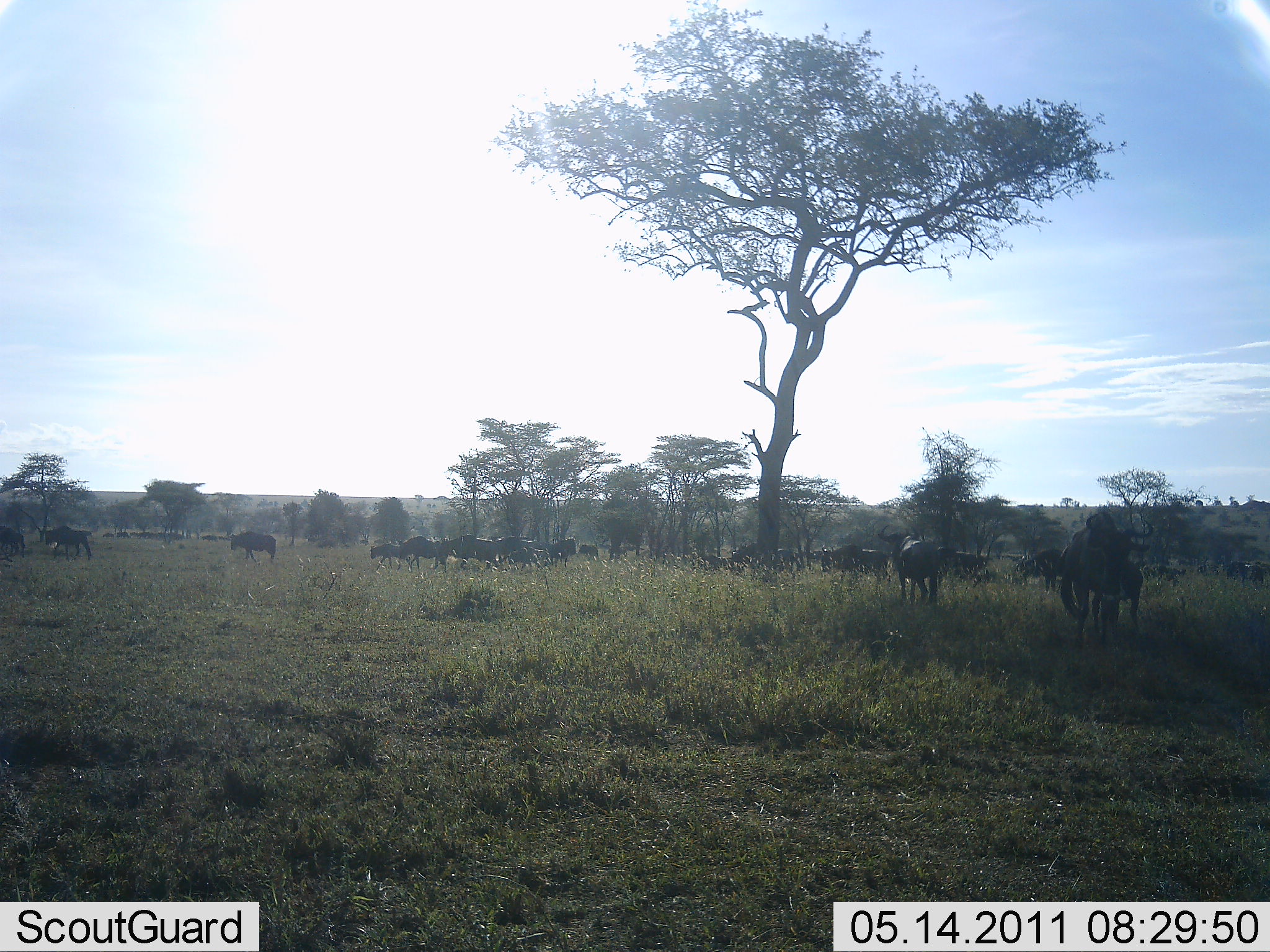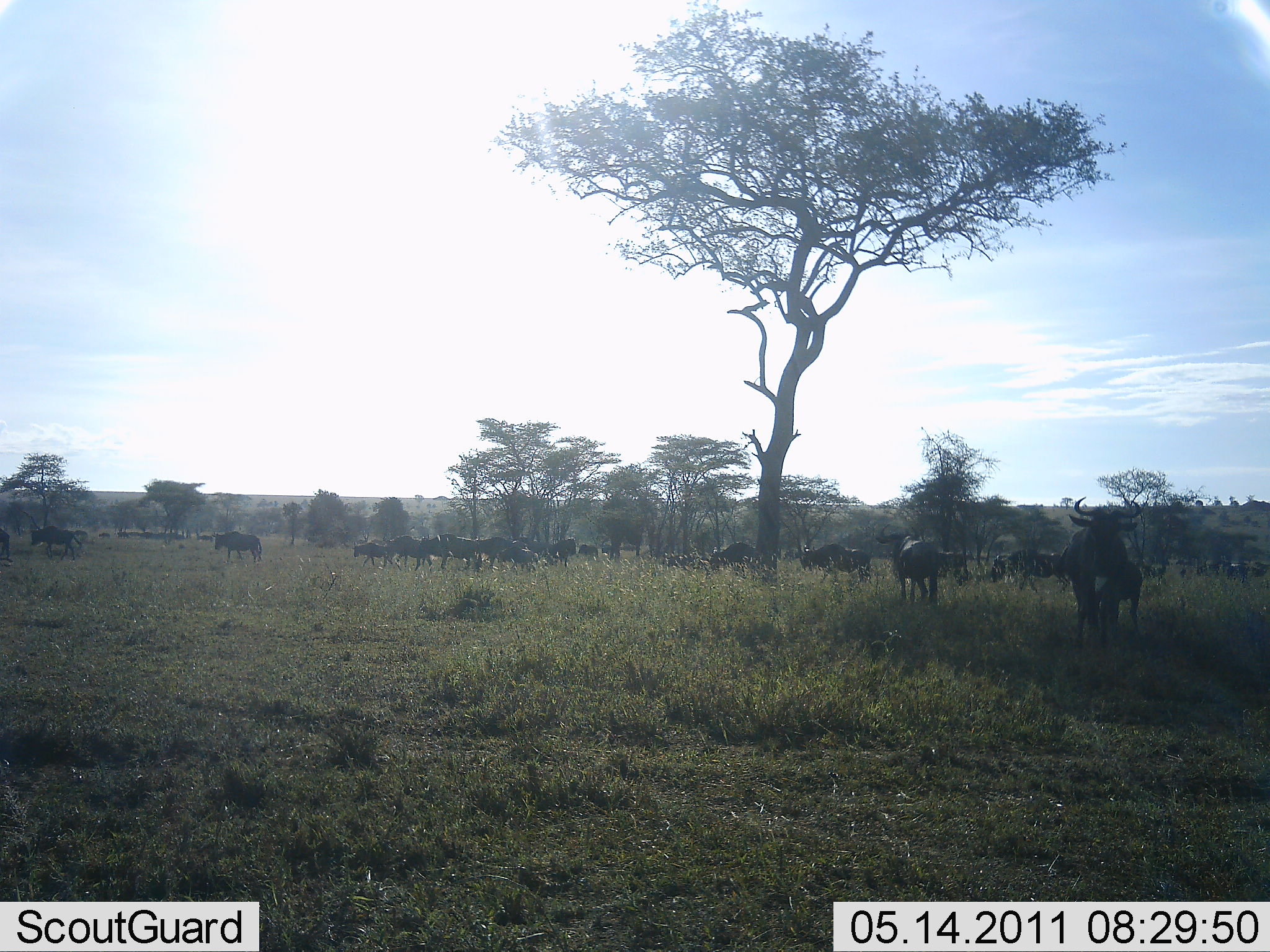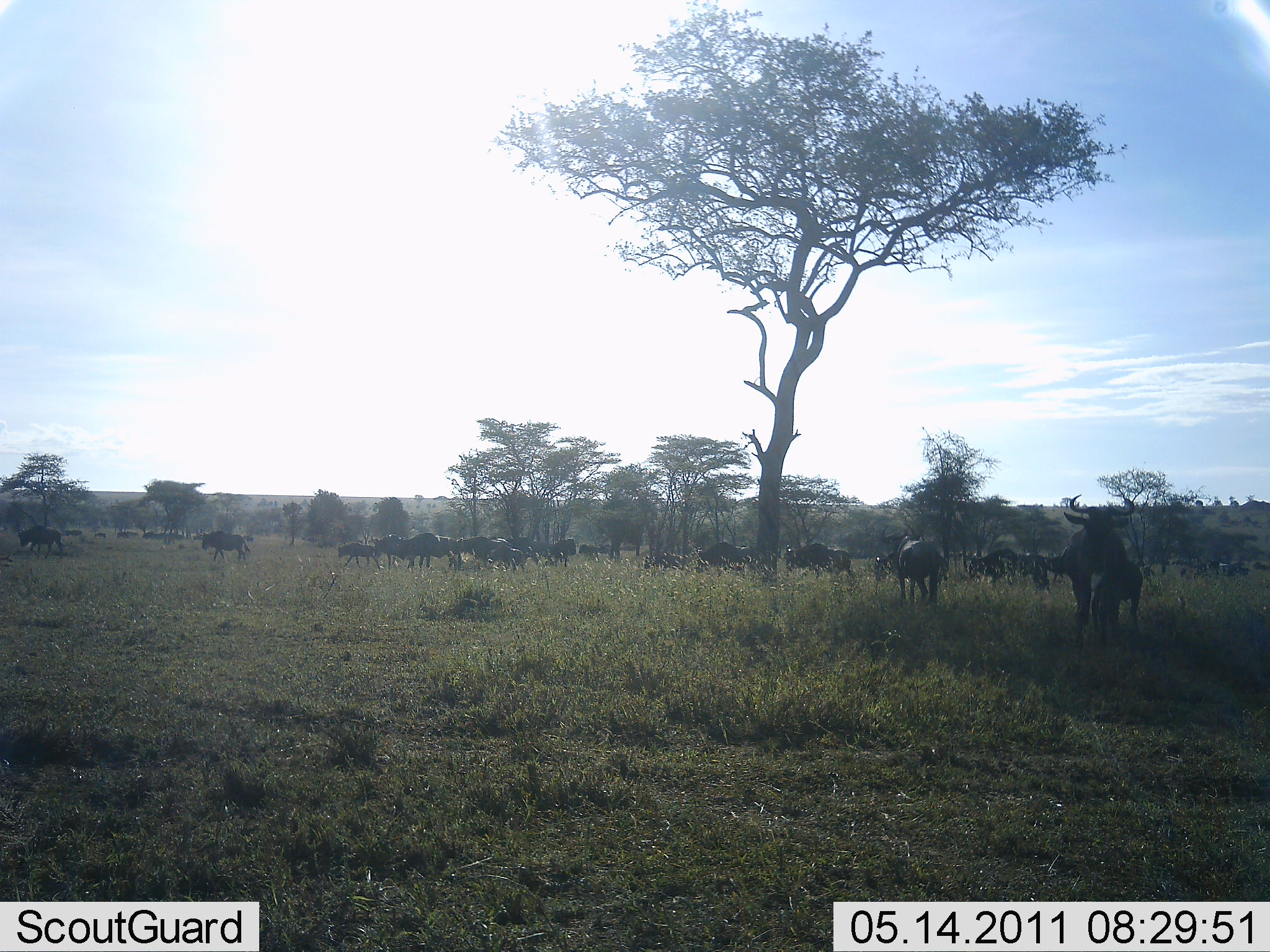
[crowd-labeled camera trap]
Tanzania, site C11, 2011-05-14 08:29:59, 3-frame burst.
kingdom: Animalia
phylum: Chordata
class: Mammalia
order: Artiodactyla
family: Bovidae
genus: Connochaetes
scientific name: Connochaetes taurinus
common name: blue wildebeest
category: wildebeest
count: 11-50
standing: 9%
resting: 0%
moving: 91%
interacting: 0%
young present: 0%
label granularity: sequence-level